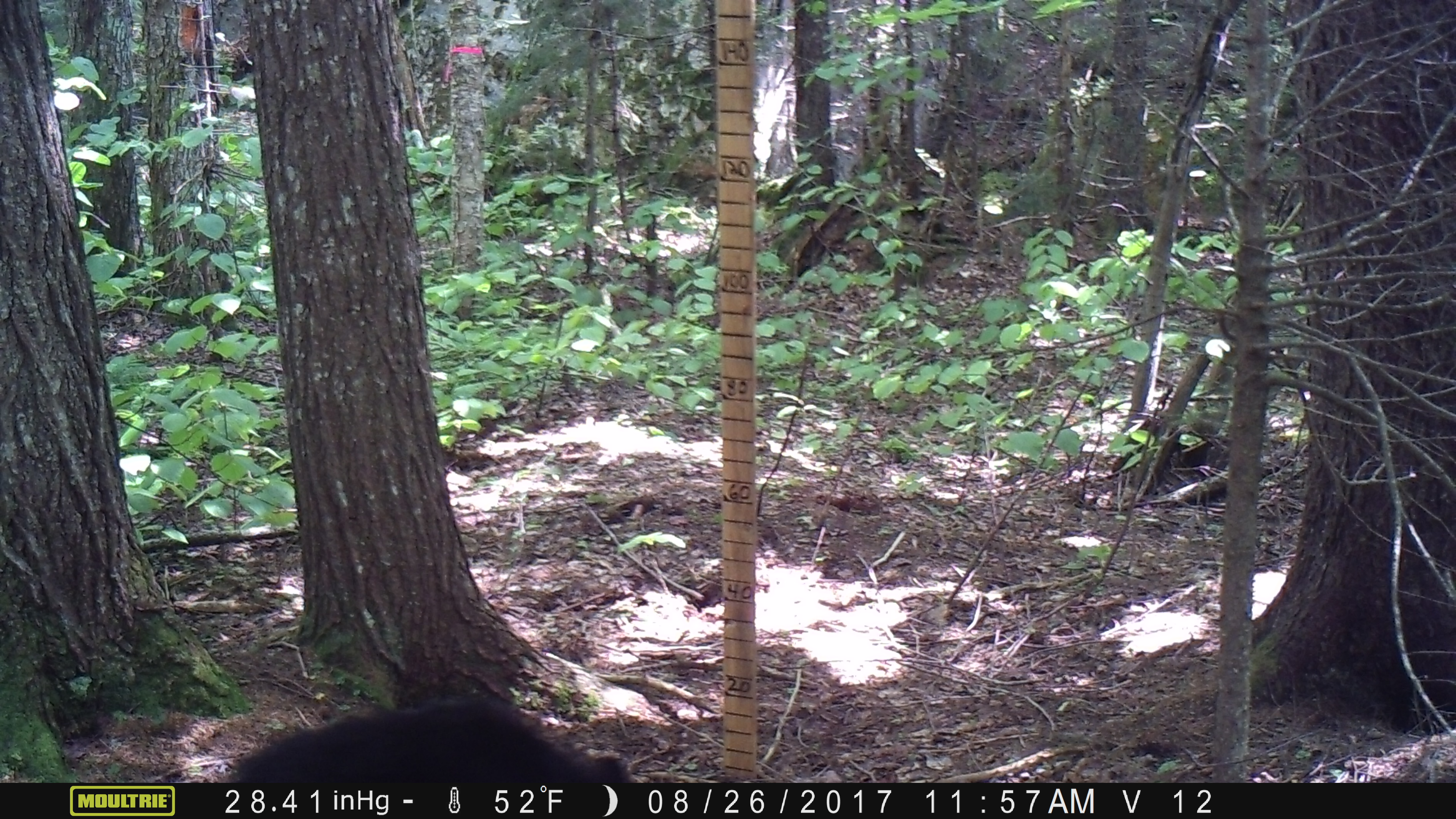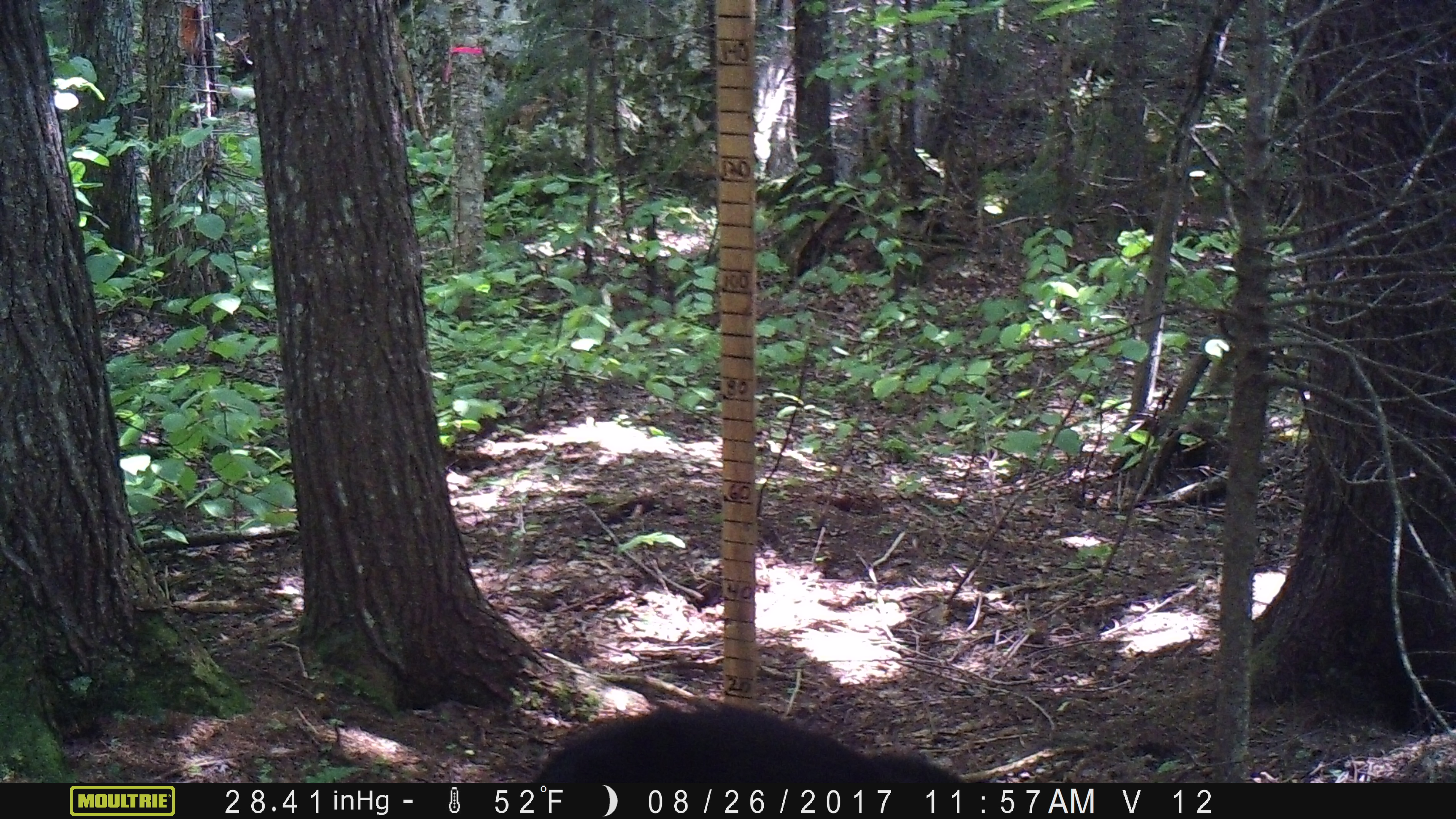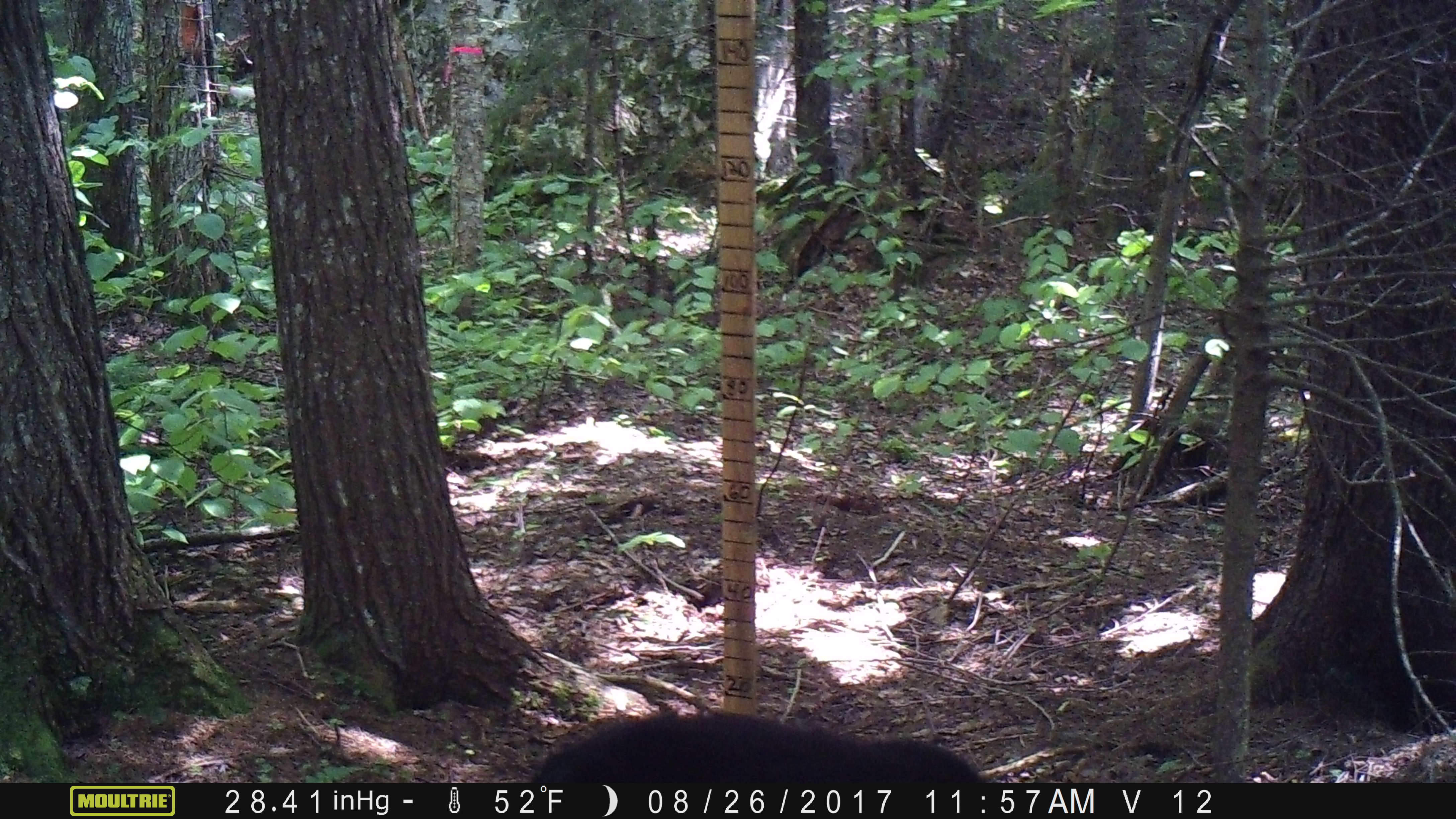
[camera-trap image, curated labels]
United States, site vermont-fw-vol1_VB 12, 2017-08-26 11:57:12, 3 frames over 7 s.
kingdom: Animalia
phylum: Chordata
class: Mammalia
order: Carnivora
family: Ursidae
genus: Ursus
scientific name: Ursus americanus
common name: black bear